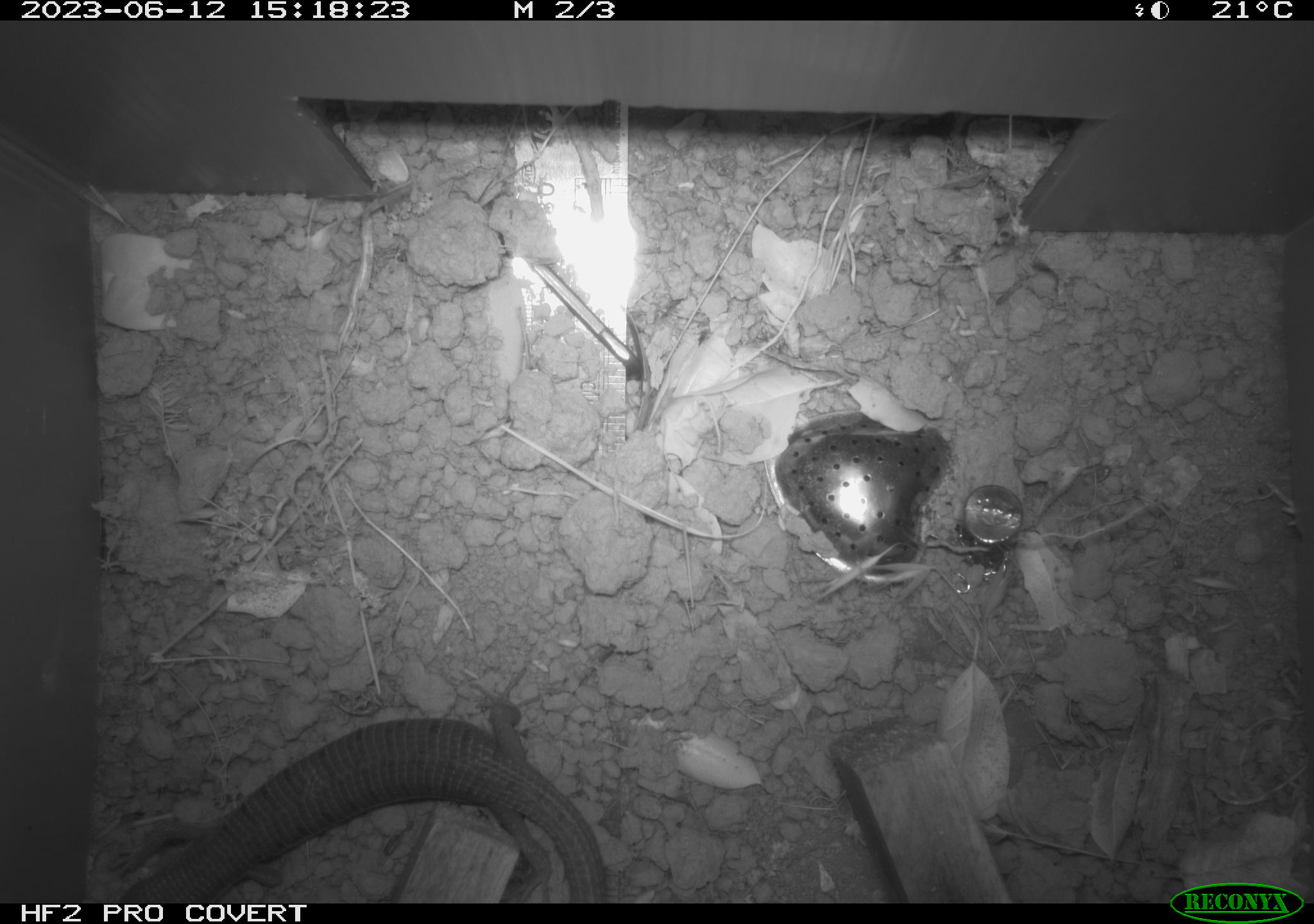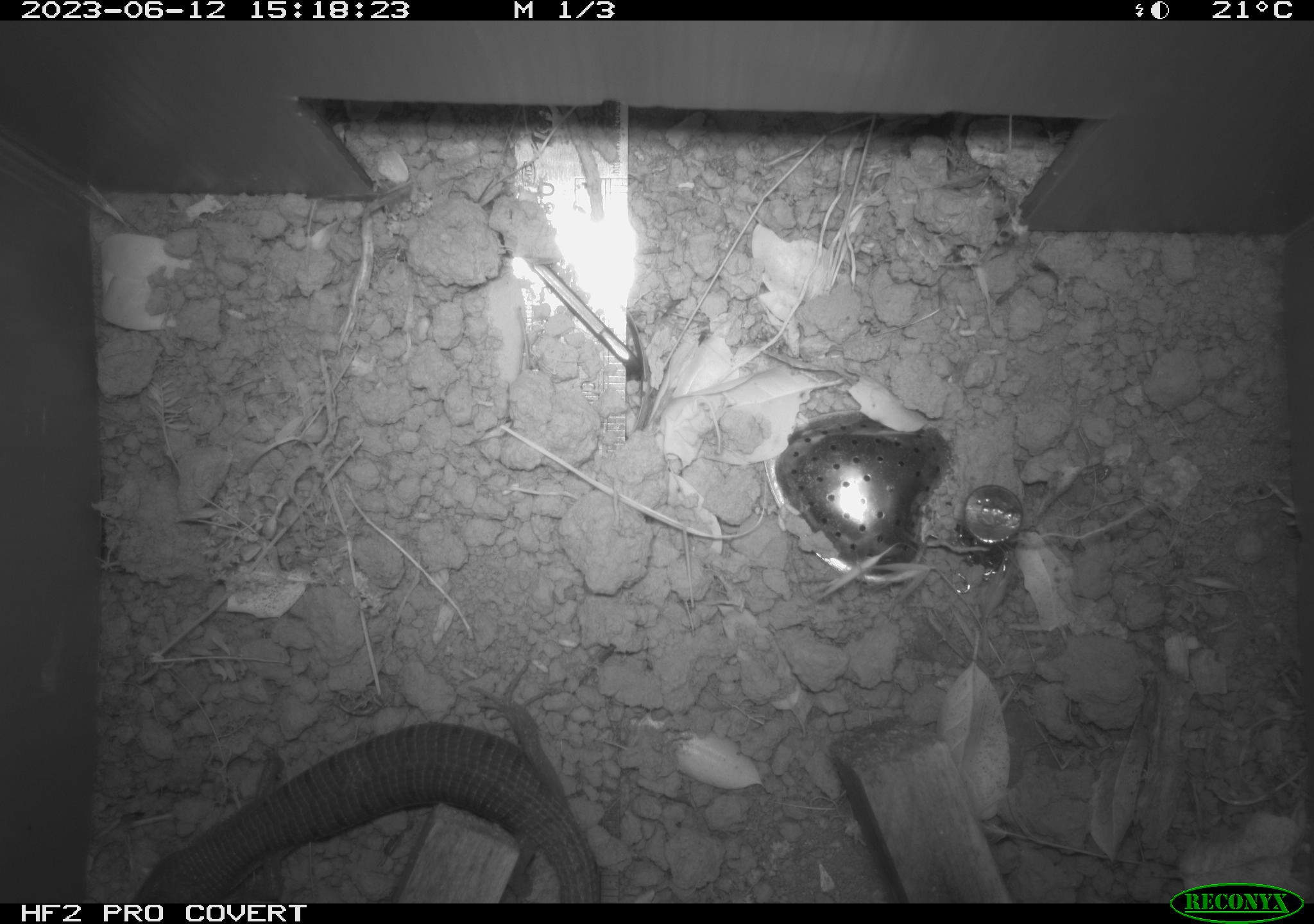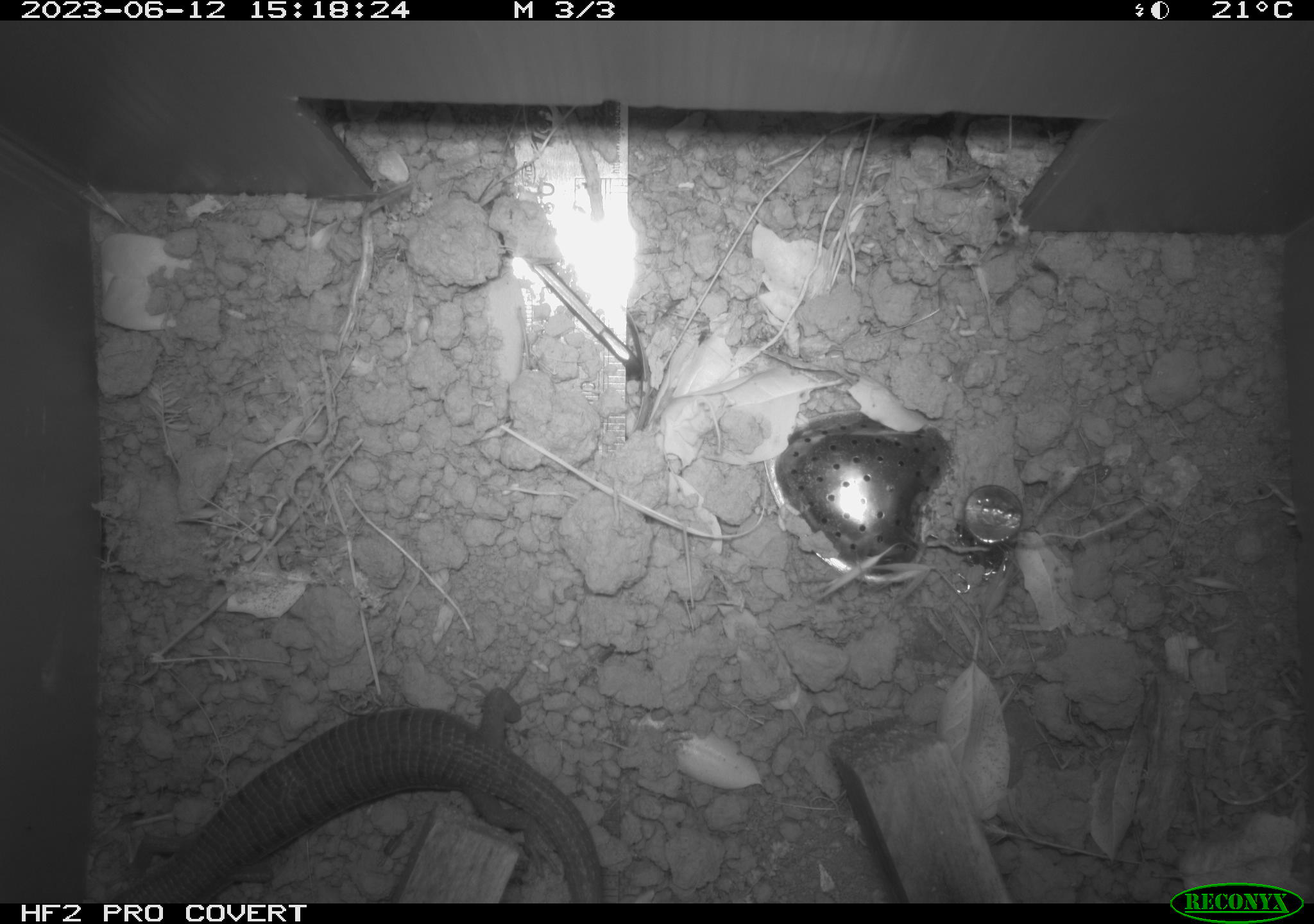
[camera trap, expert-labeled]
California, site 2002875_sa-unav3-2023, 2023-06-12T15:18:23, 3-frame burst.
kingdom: Animalia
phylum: Chordata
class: Reptilia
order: Squamata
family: Anguidae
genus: Elgaria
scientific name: Elgaria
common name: alligator lizards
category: elgaria species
Elgaria species (alligator lizards) (Elgaria).